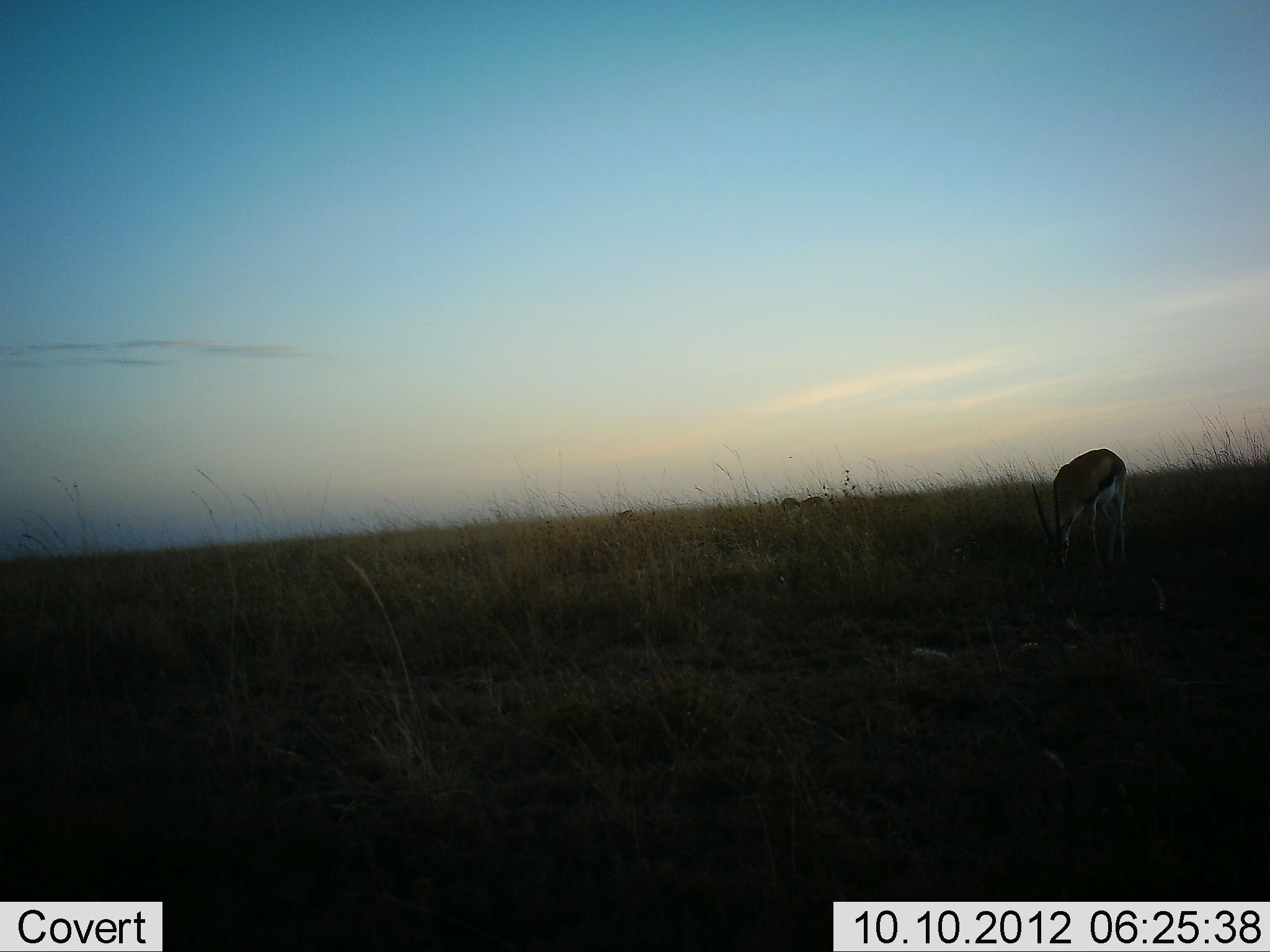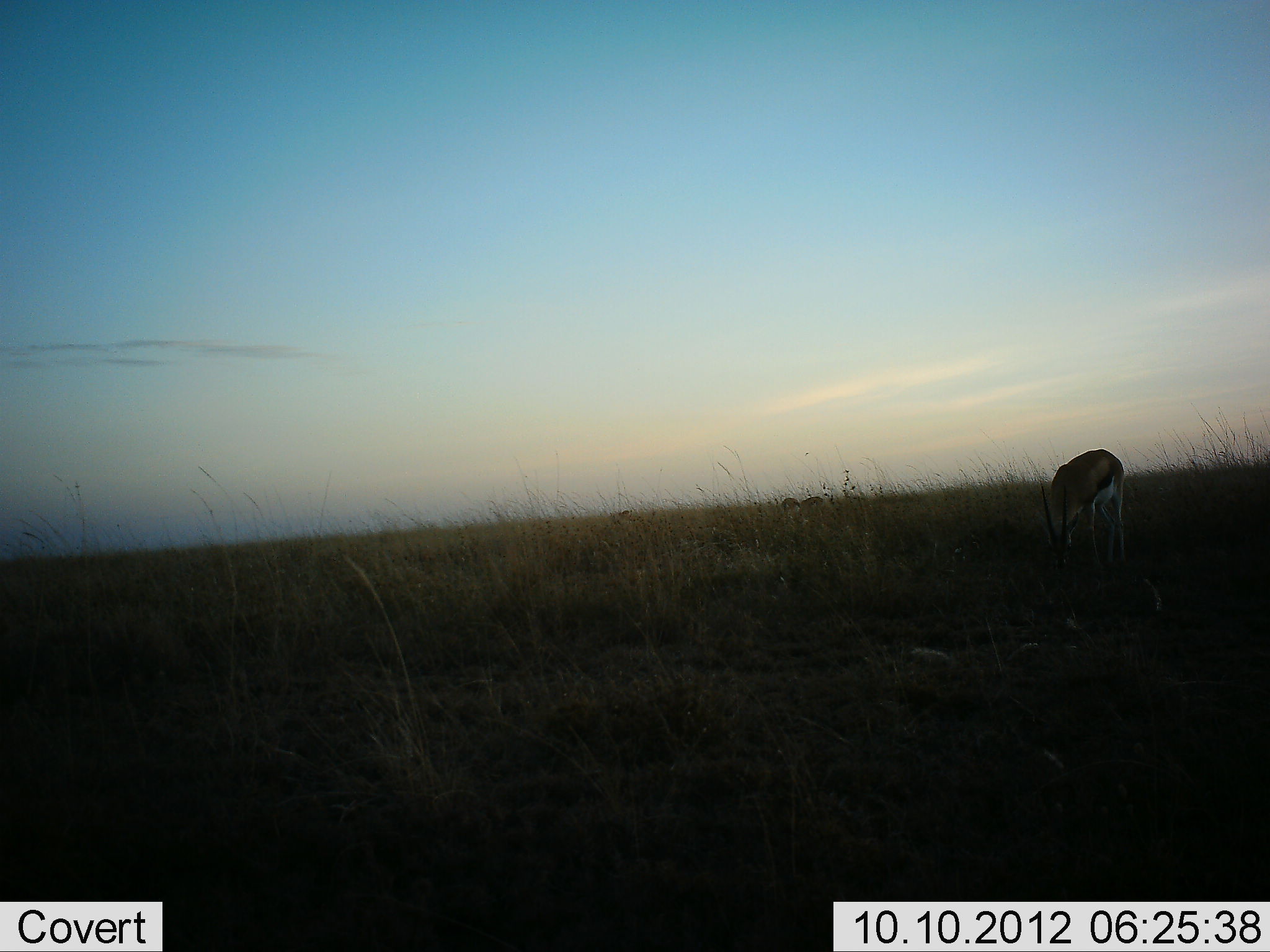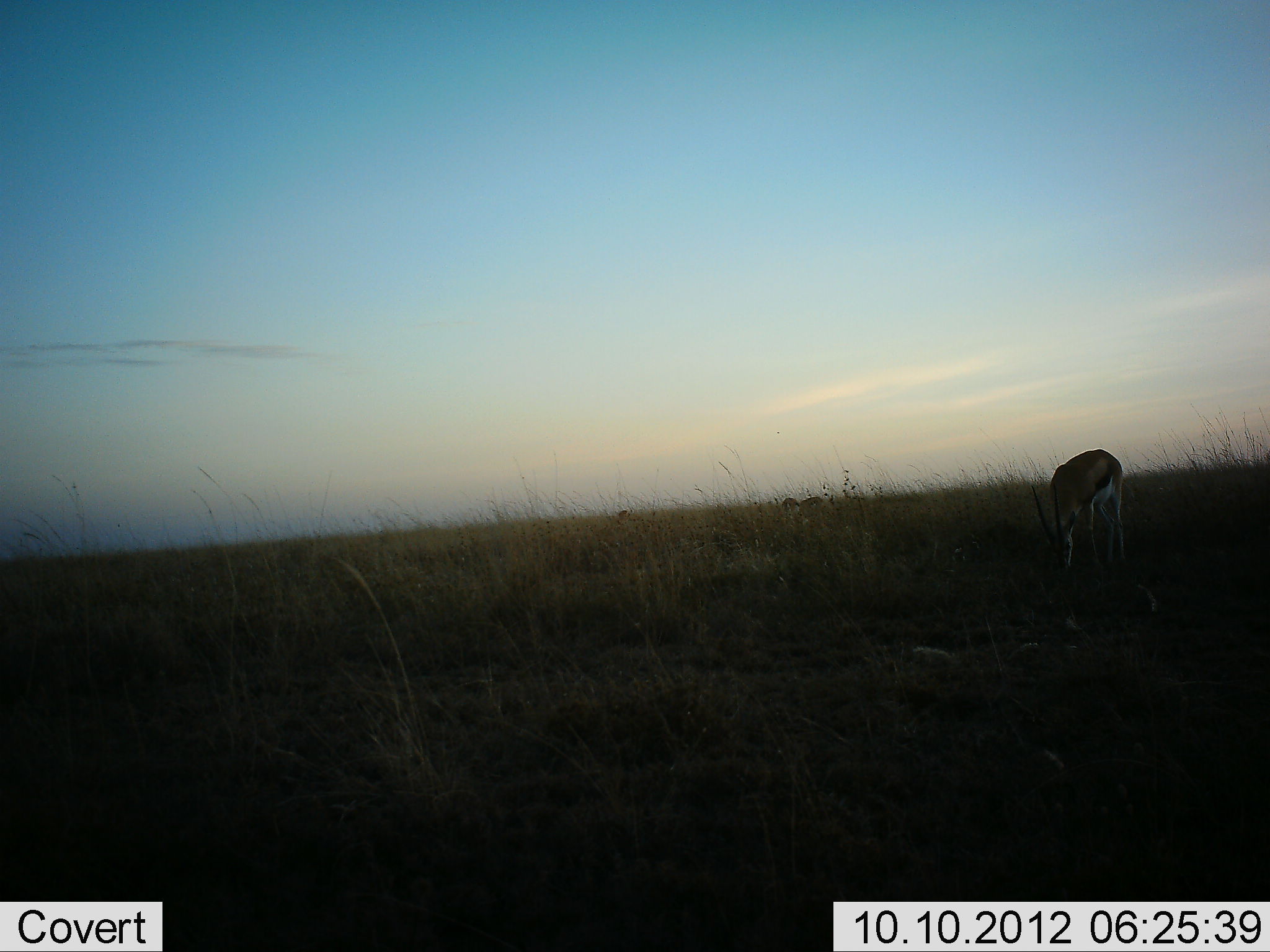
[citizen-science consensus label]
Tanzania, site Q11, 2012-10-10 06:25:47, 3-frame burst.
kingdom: Animalia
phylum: Chordata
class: Mammalia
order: Artiodactyla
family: Bovidae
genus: Eudorcas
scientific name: Eudorcas thomsonii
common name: thomson's gazelle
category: gazellethomsons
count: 1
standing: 10%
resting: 0%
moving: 0%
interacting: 0%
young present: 0%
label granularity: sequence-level